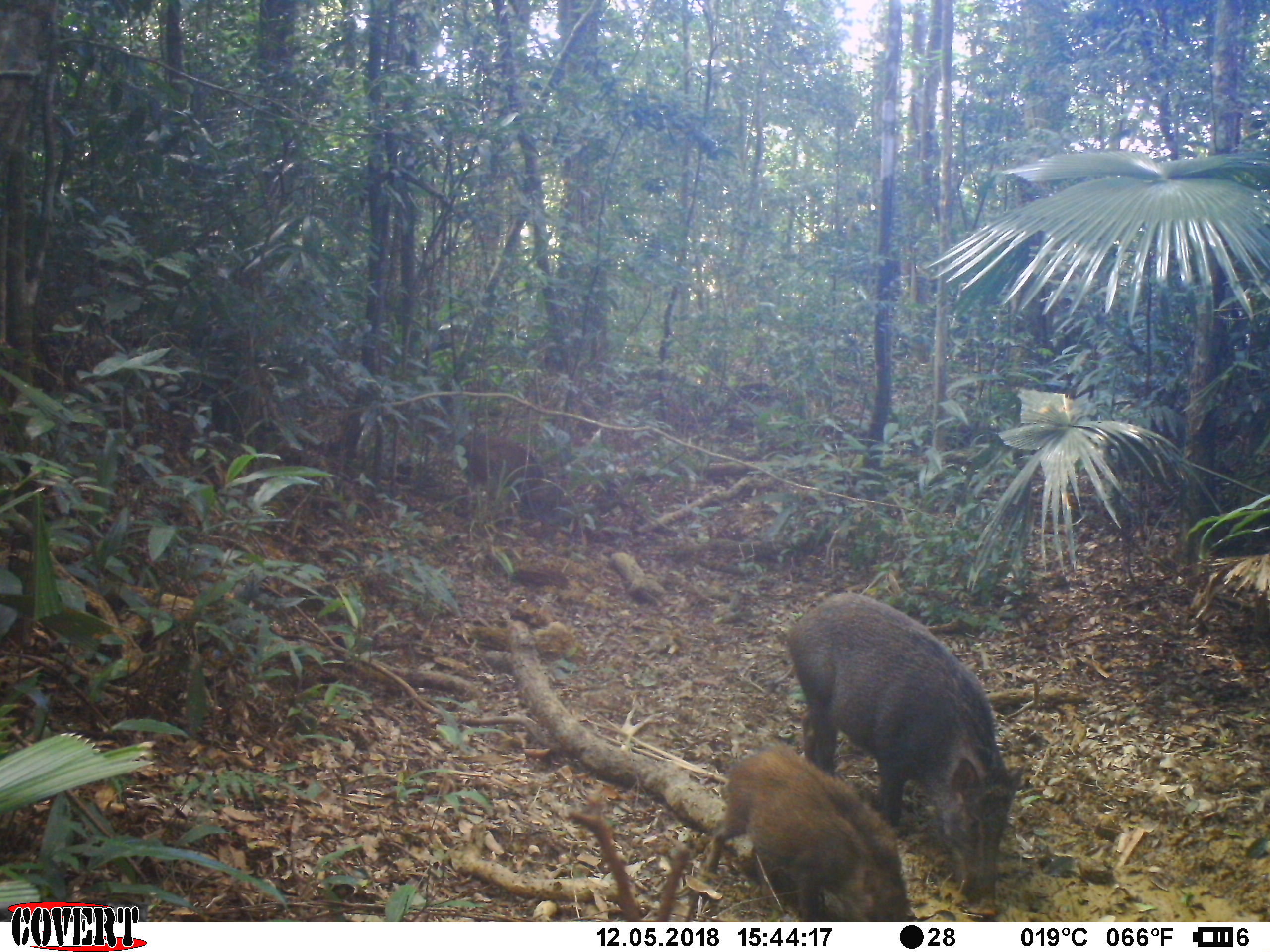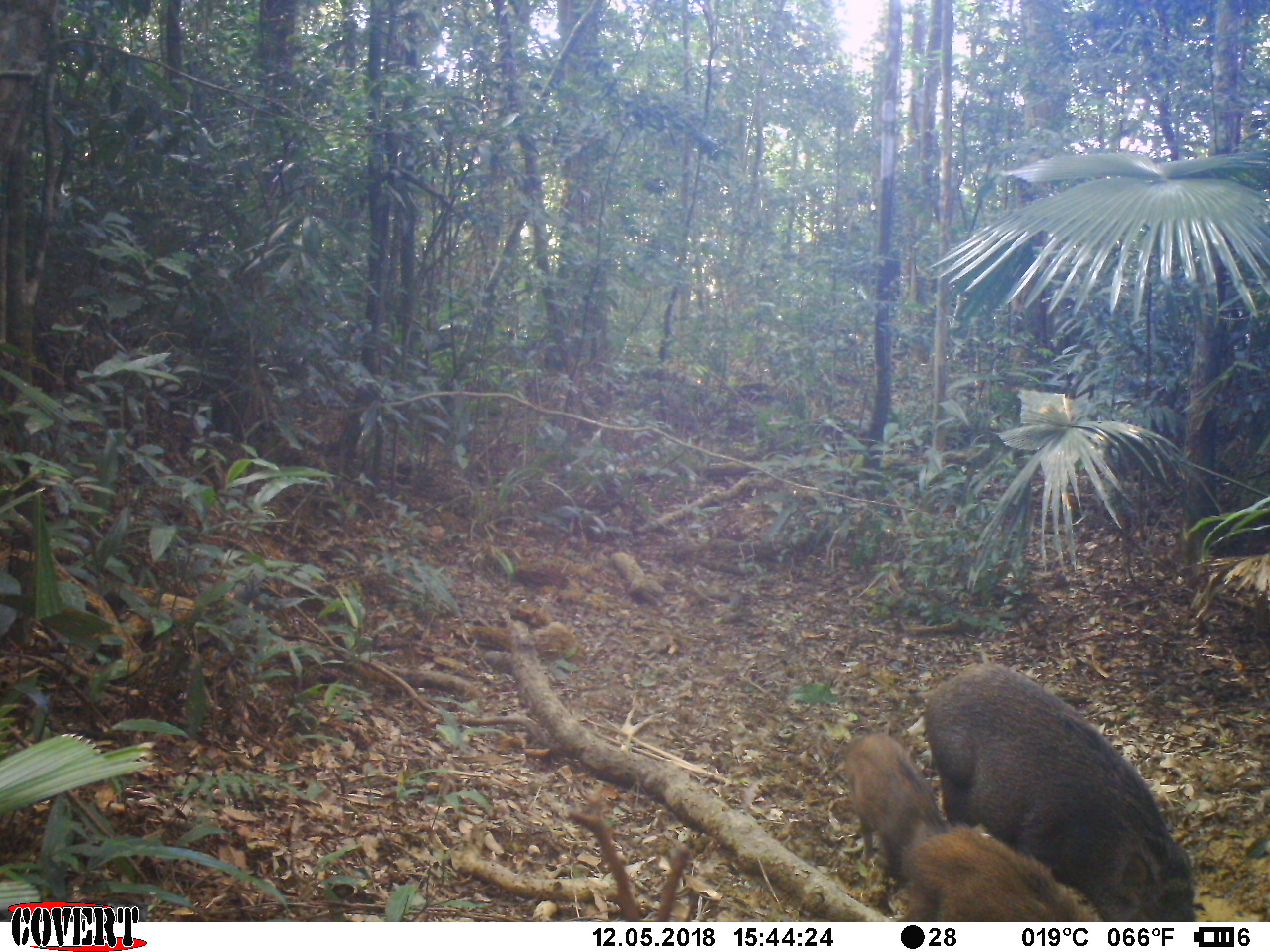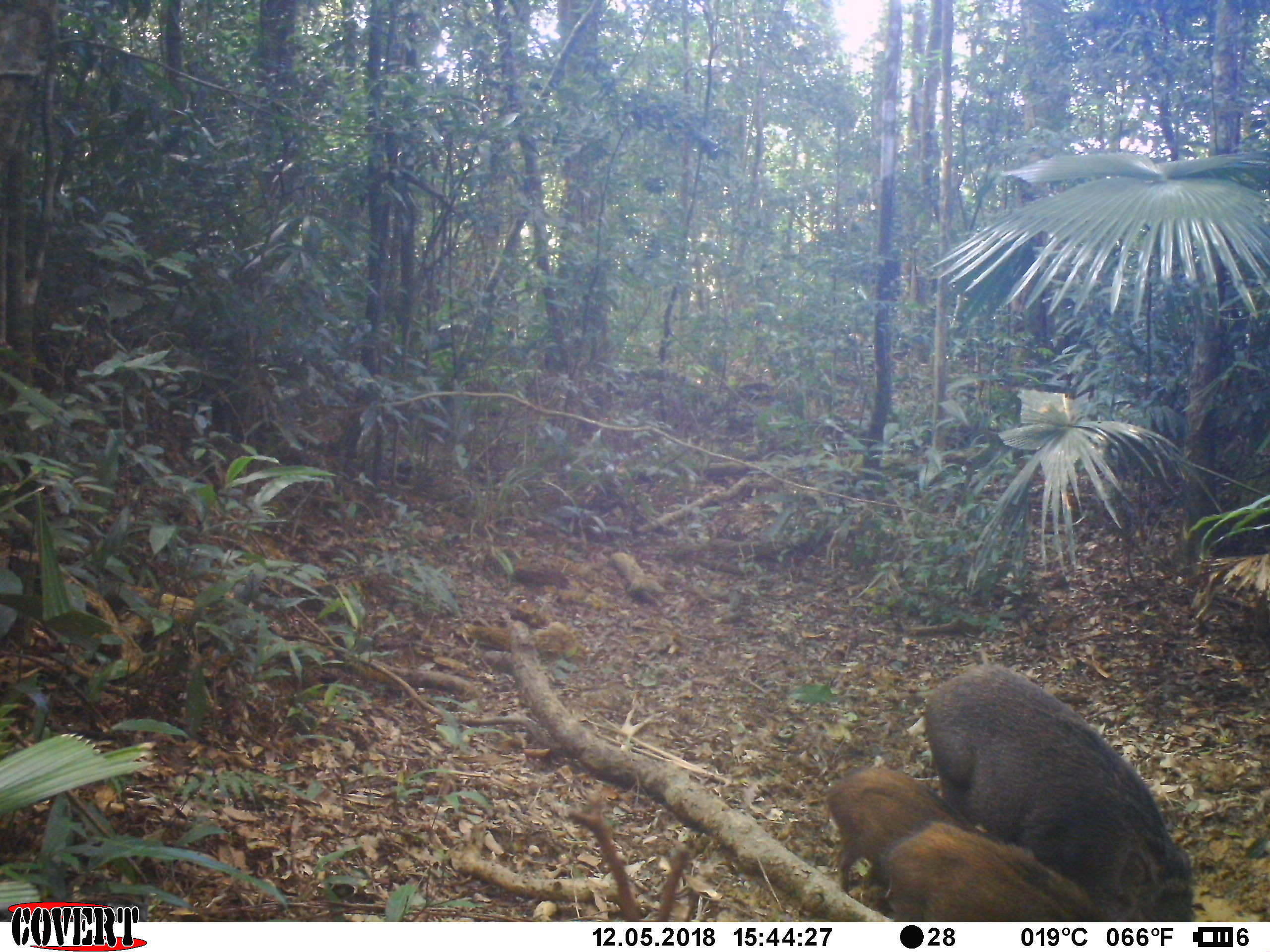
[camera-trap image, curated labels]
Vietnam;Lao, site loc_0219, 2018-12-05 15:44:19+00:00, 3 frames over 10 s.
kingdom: Animalia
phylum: Chordata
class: Mammalia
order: Artiodactyla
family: Suidae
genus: Sus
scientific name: Sus scrofa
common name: eurasian wild pig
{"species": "eurasian wild pig (Sus scrofa)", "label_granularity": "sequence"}